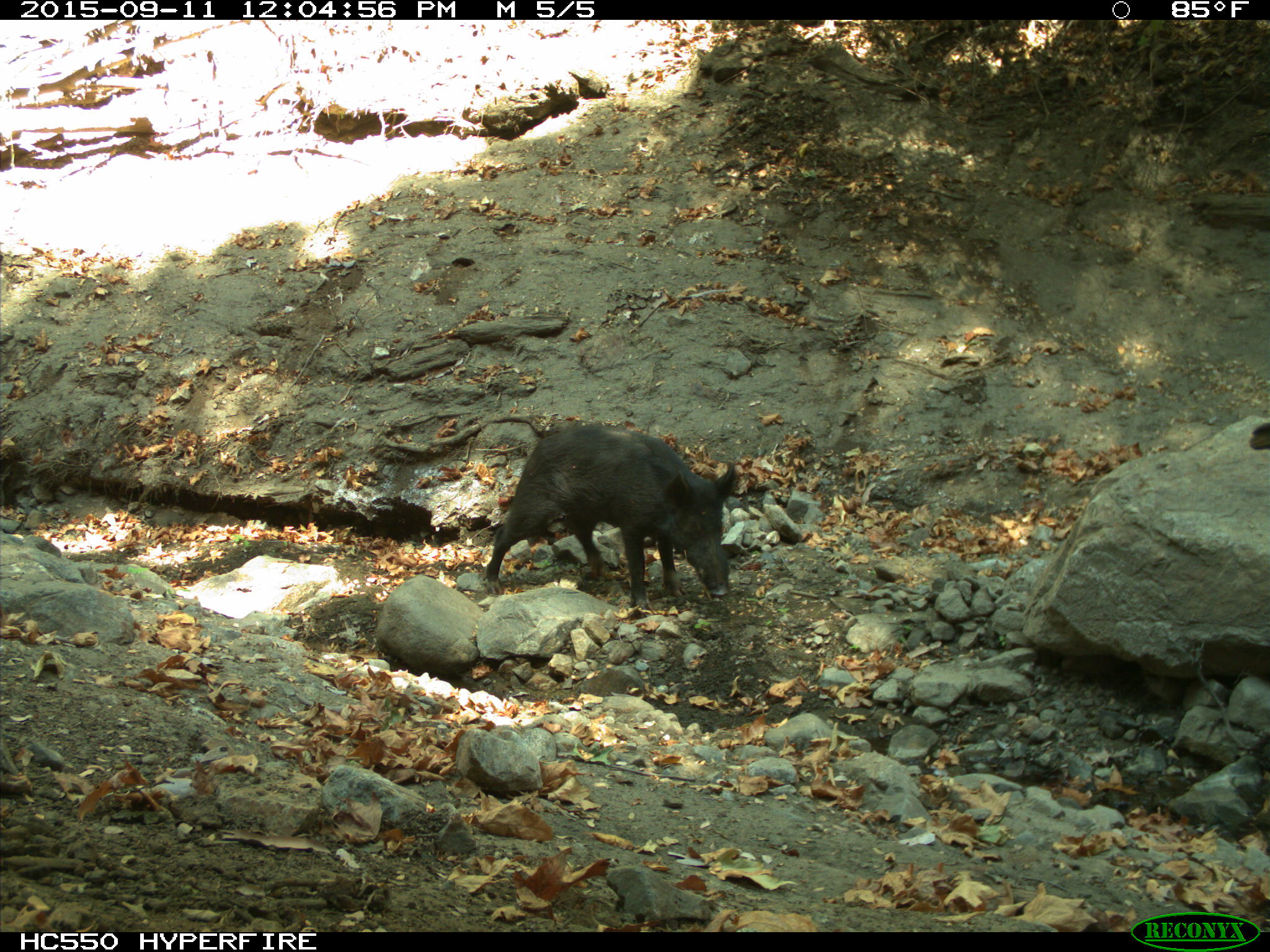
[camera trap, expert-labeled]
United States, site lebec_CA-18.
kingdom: Animalia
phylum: Chordata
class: Mammalia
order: Artiodactyla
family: Suidae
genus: Sus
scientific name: Sus scrofa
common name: wild boar